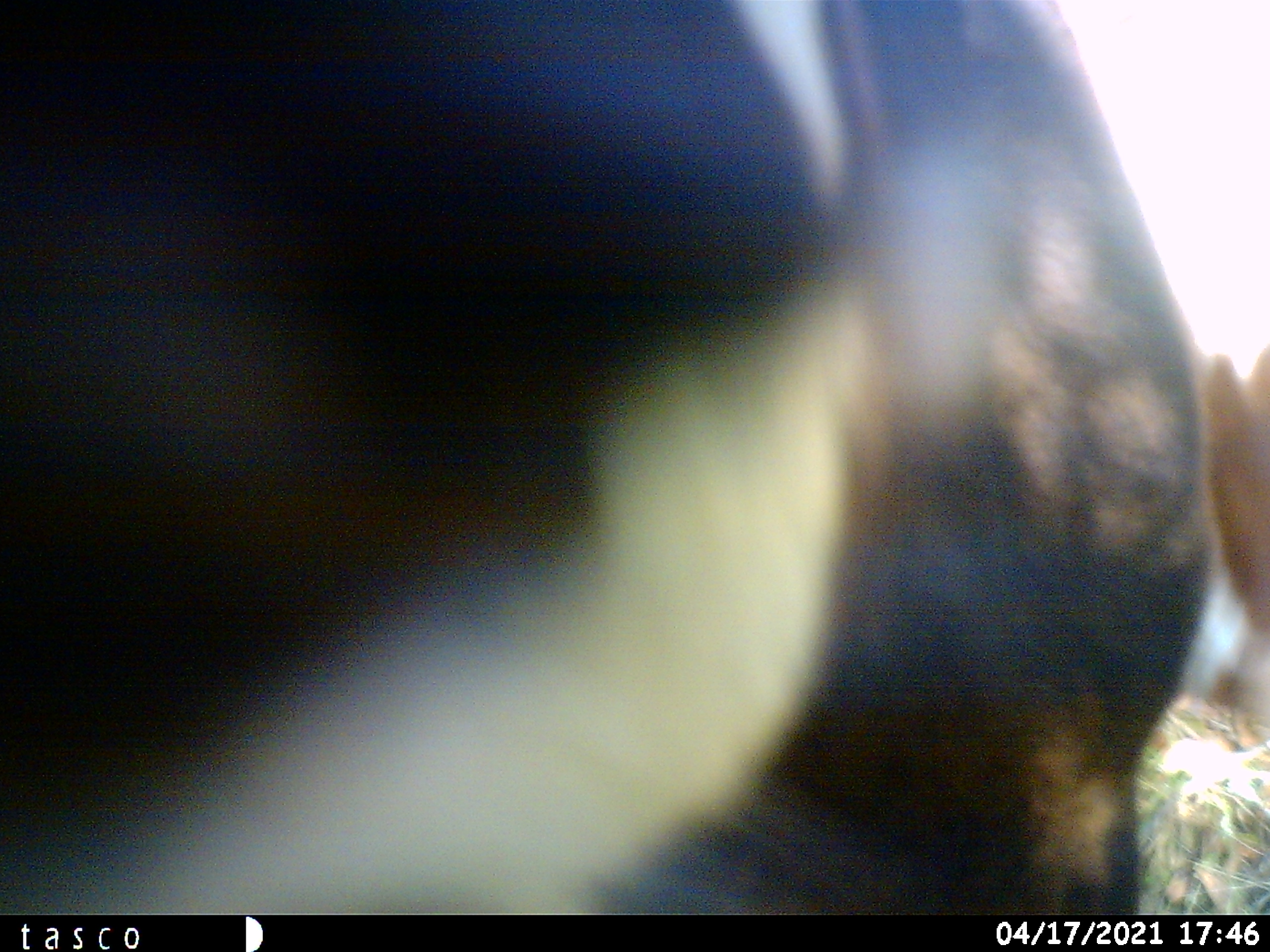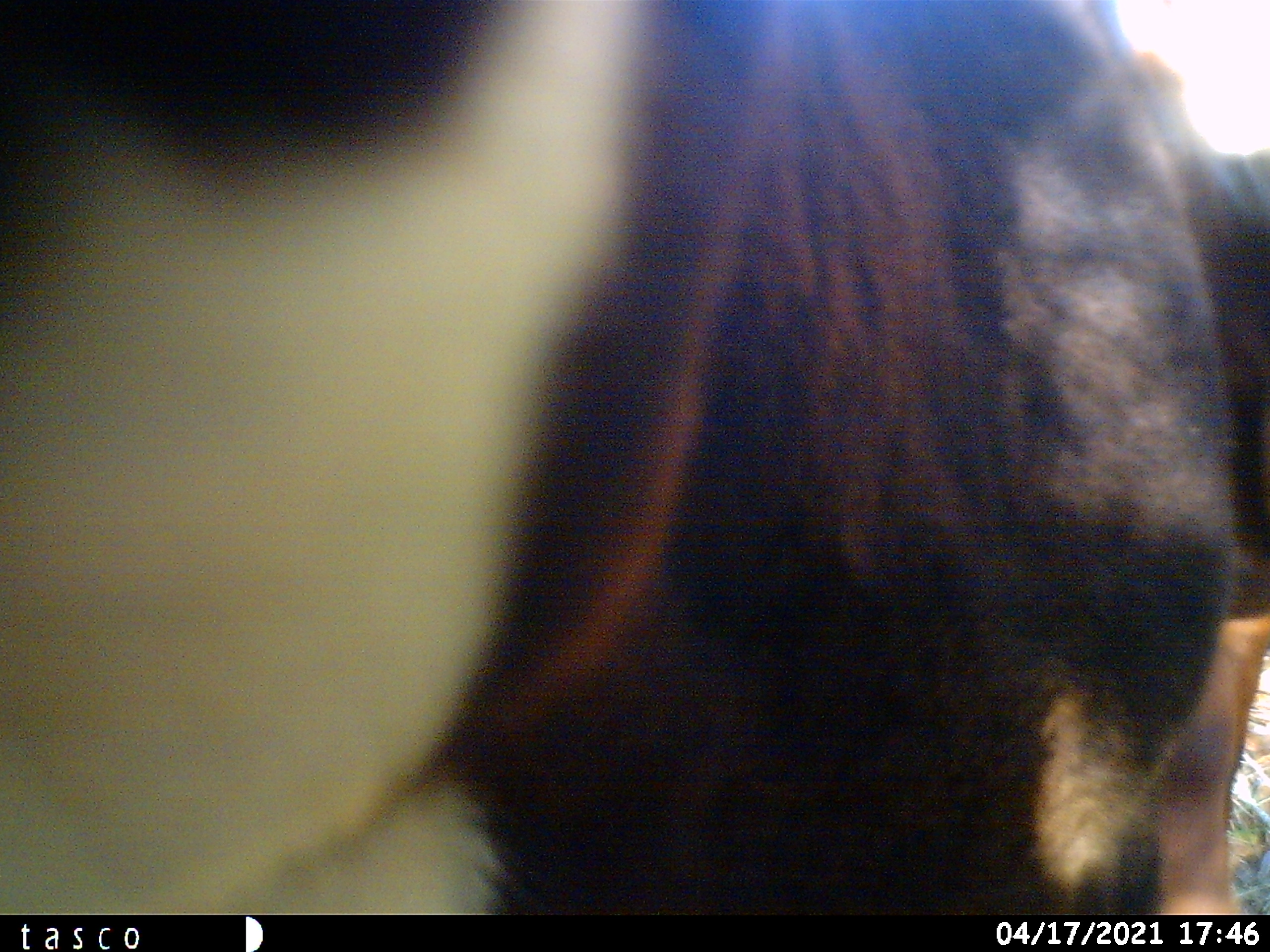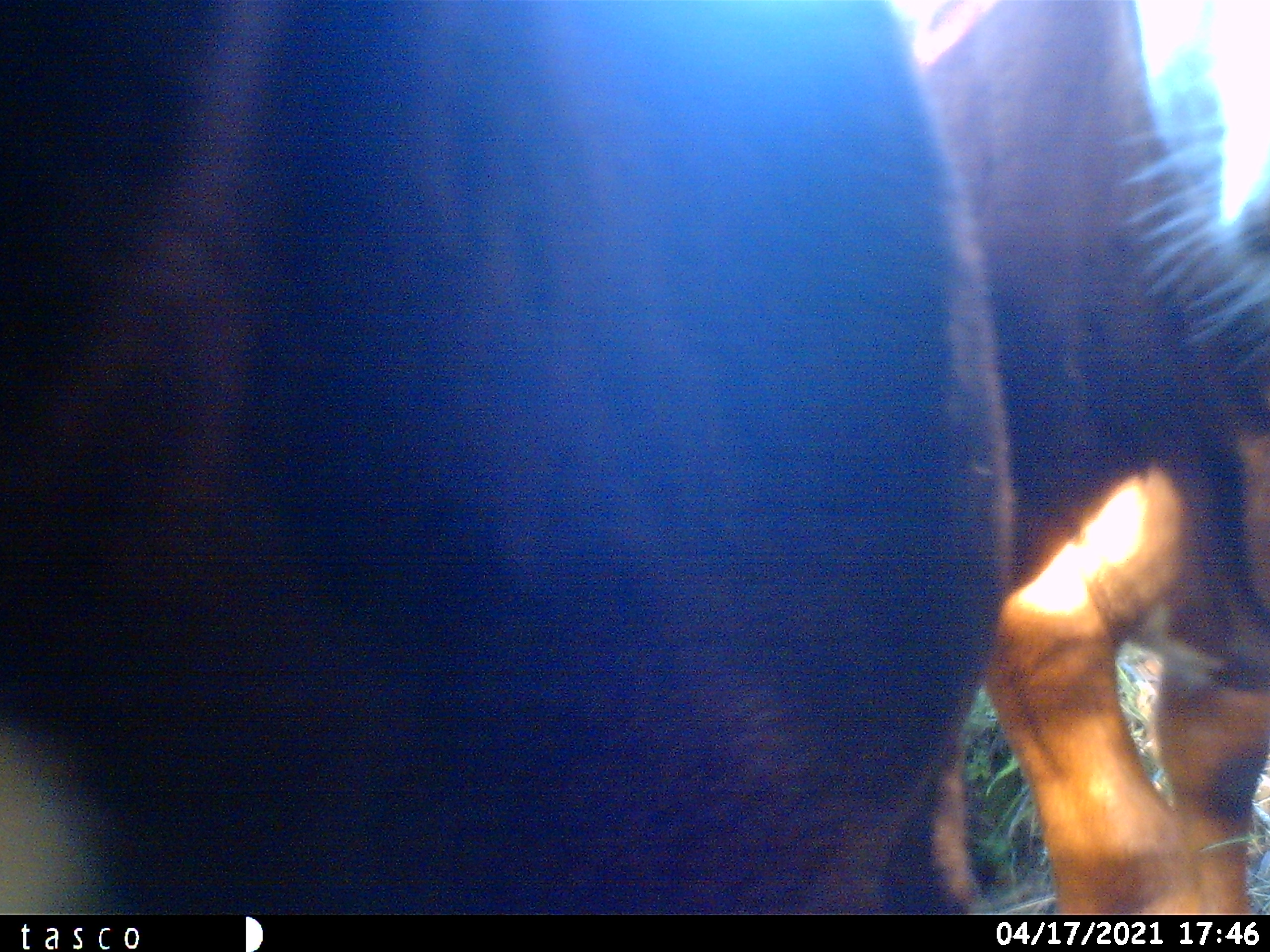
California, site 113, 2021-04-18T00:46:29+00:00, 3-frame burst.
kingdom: Animalia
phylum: Chordata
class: Mammalia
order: Artiodactyla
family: Bovidae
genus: Bos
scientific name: Bos taurus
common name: domestic cattle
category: cattle